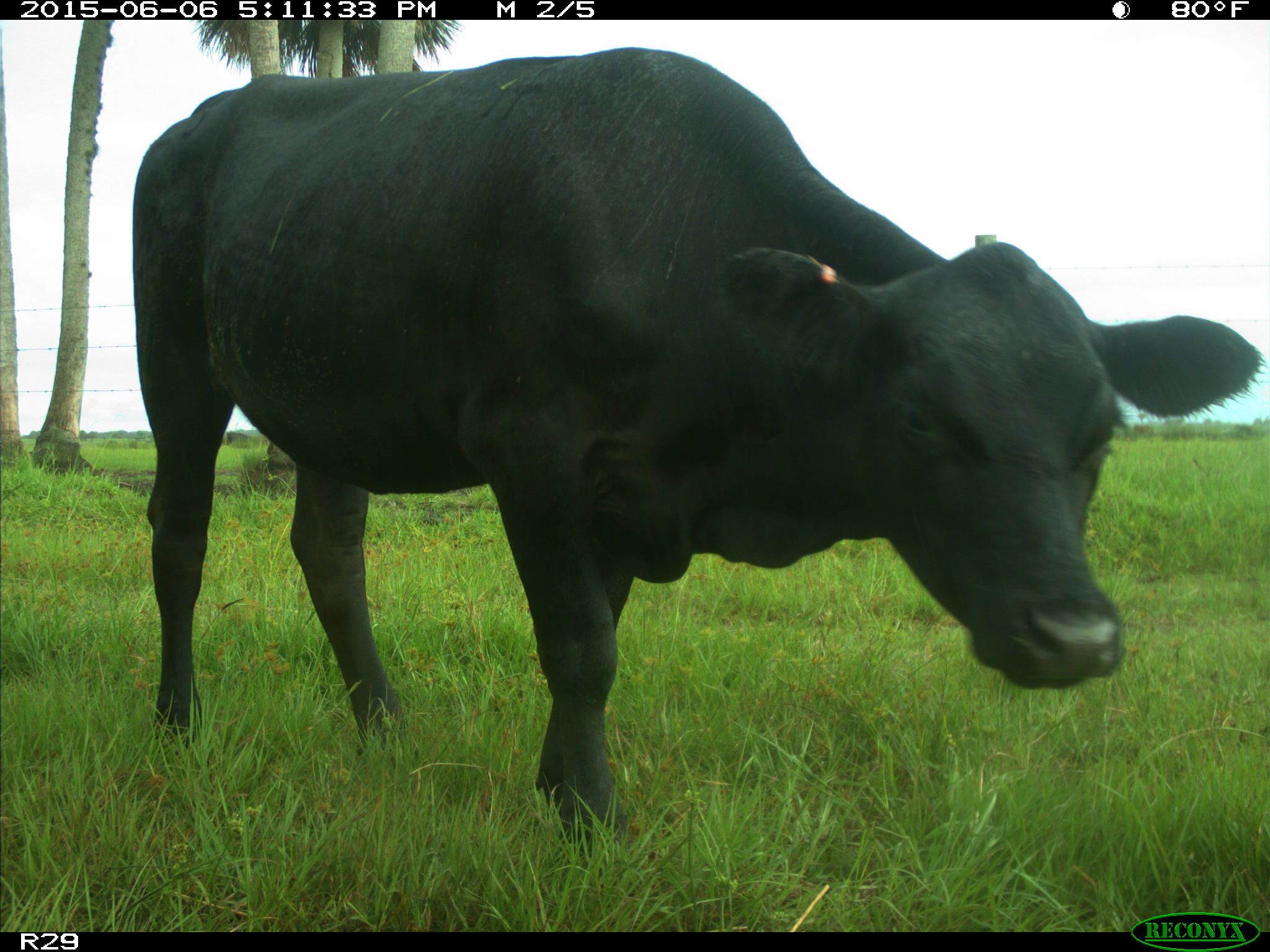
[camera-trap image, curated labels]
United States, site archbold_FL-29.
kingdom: Animalia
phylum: Chordata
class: Mammalia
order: Artiodactyla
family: Bovidae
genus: Bos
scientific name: Bos taurus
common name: domestic cow